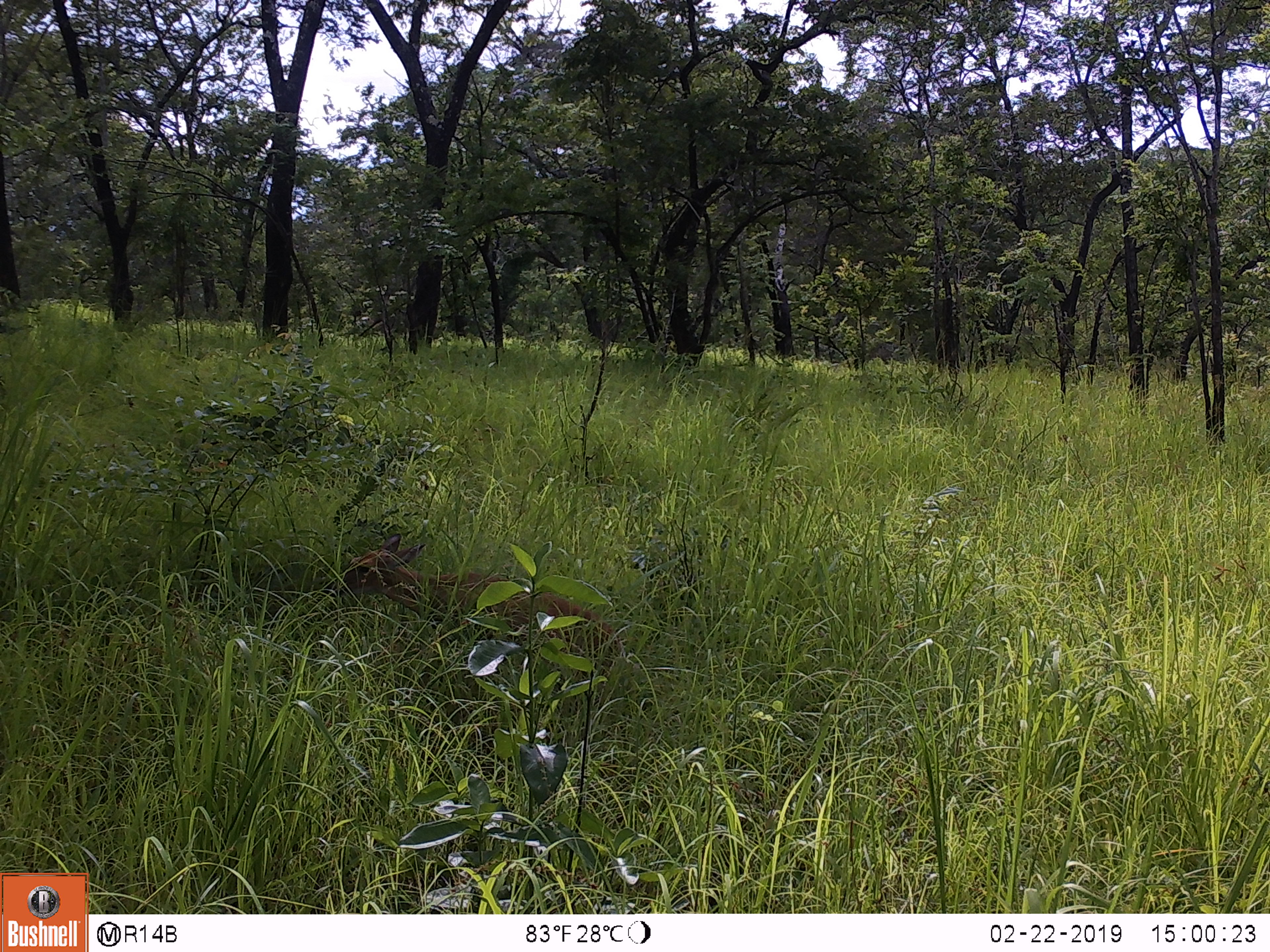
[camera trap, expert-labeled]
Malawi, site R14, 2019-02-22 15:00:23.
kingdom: Animalia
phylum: Chordata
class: Mammalia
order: Artiodactyla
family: Bovidae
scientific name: Antilopinae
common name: small antelope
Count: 1.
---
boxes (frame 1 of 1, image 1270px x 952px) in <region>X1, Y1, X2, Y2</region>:
small antelope: <region>298, 525, 636, 672</region>